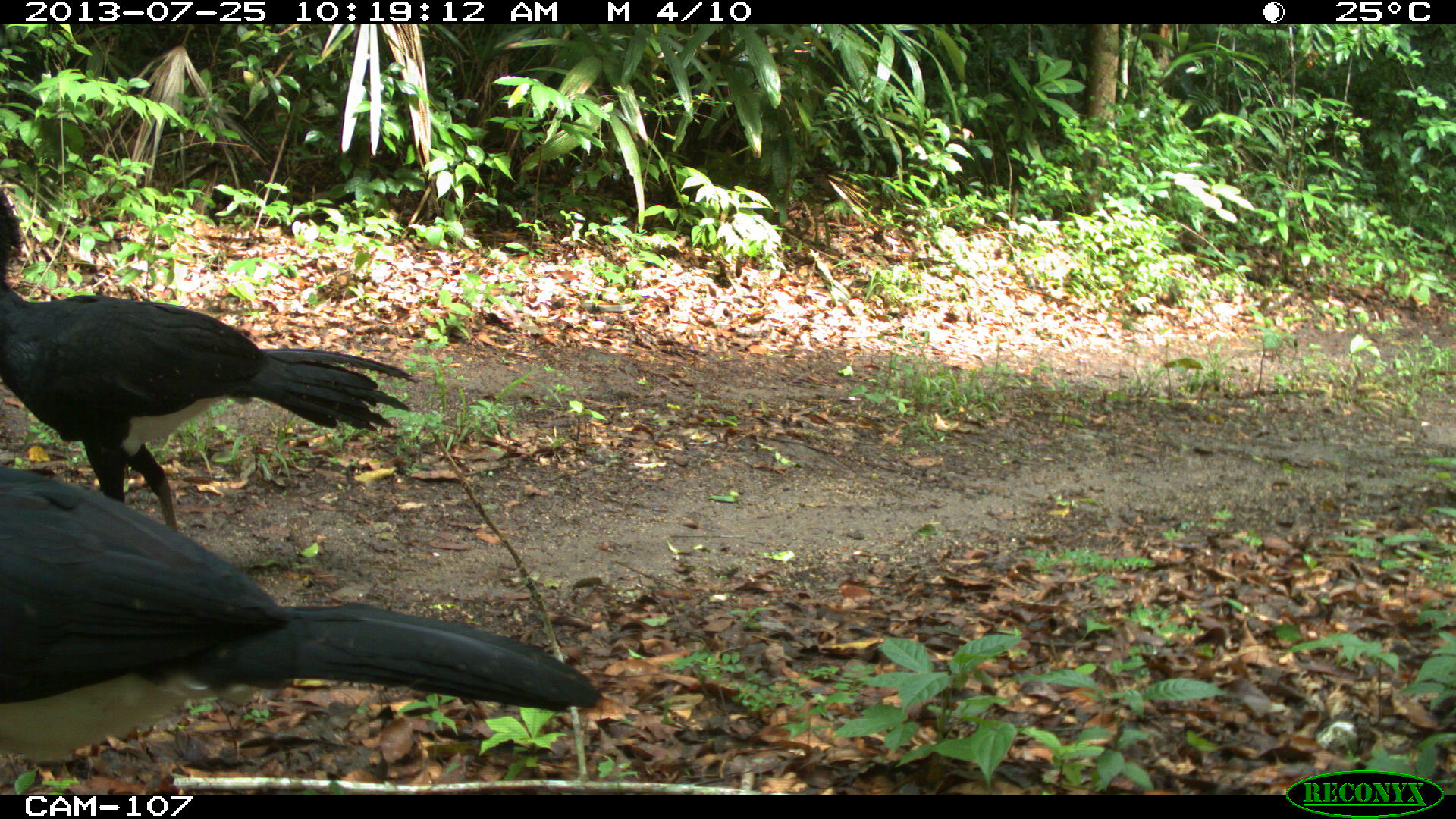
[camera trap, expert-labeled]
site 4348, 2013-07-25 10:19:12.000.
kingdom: Animalia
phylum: Chordata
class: Aves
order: Galliformes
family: Cracidae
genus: Crax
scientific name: Crax rubra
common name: great curassow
Crax rubra (great curassow), count 2.